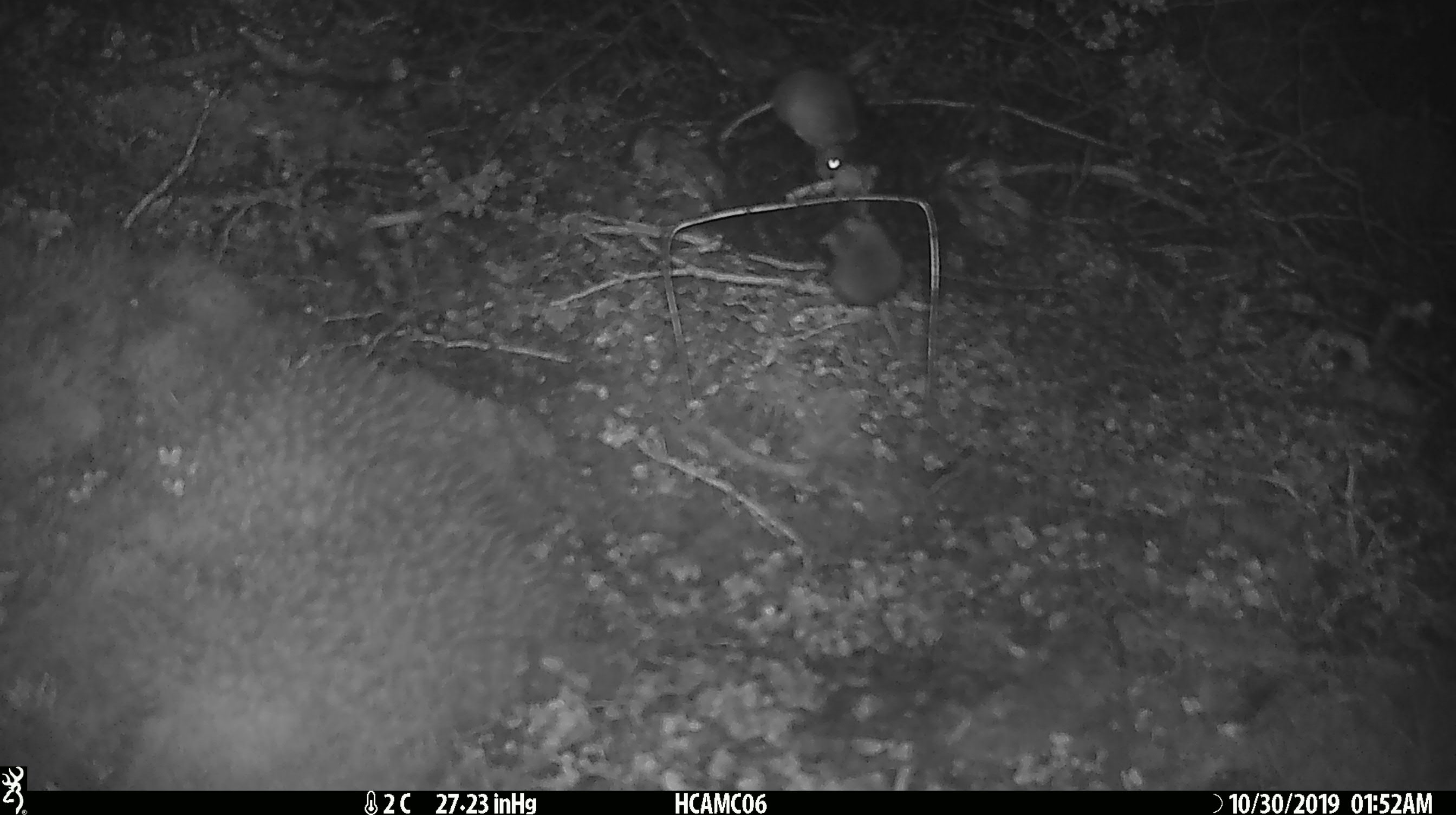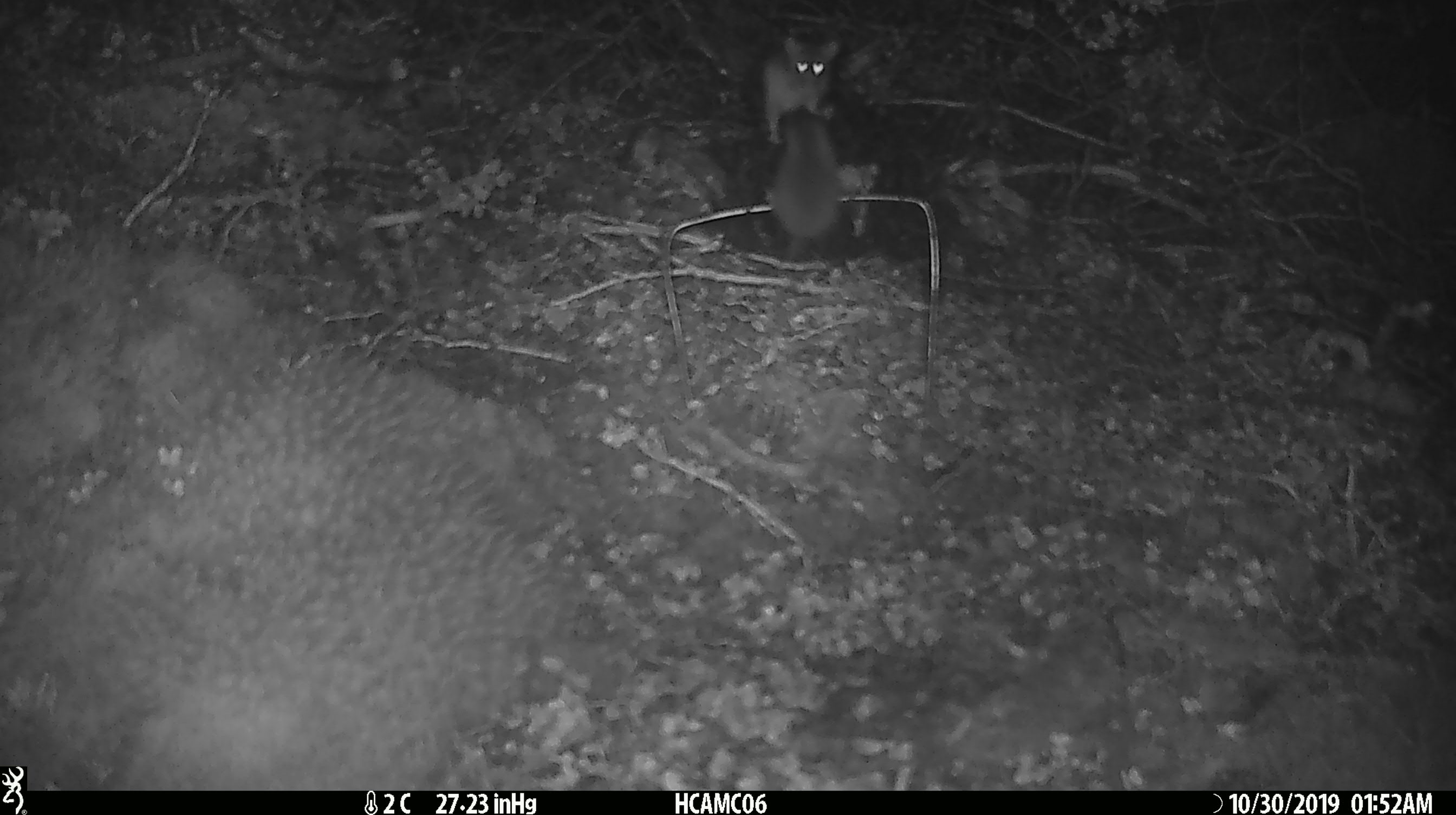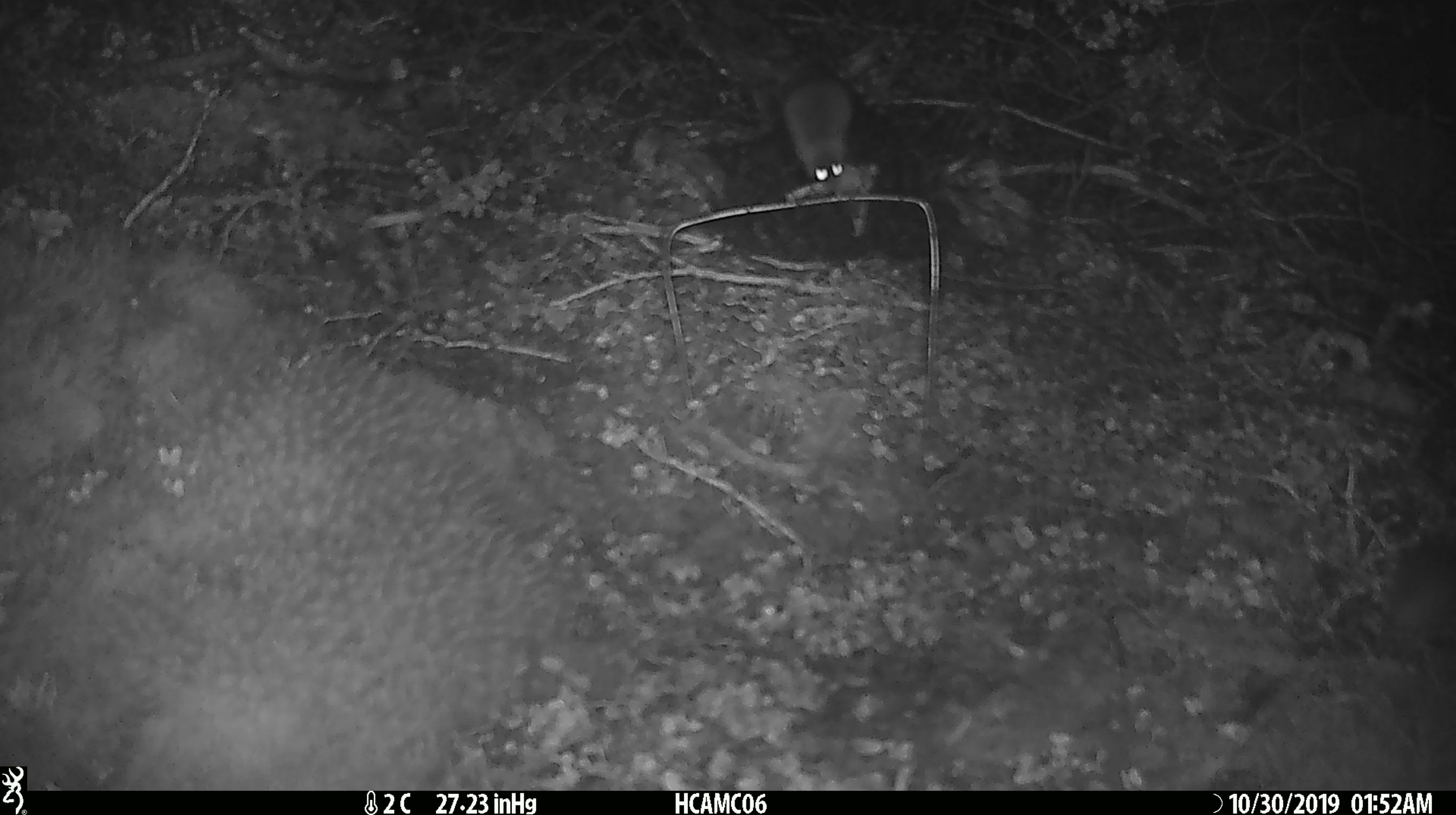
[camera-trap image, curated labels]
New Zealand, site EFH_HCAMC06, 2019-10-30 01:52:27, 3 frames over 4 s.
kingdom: Animalia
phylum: Chordata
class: Mammalia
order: Rodentia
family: Muridae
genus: Mus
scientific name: Mus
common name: mouse